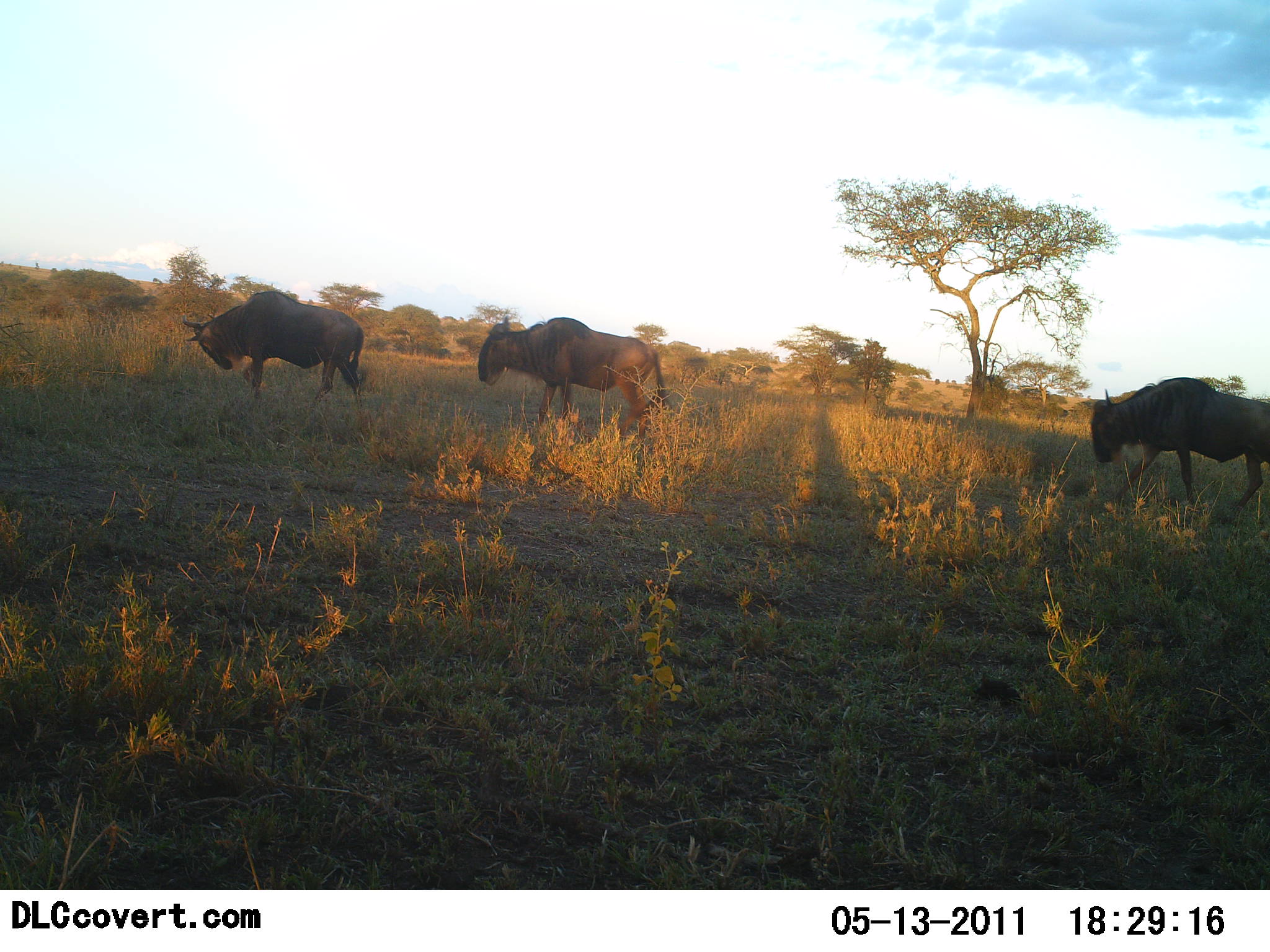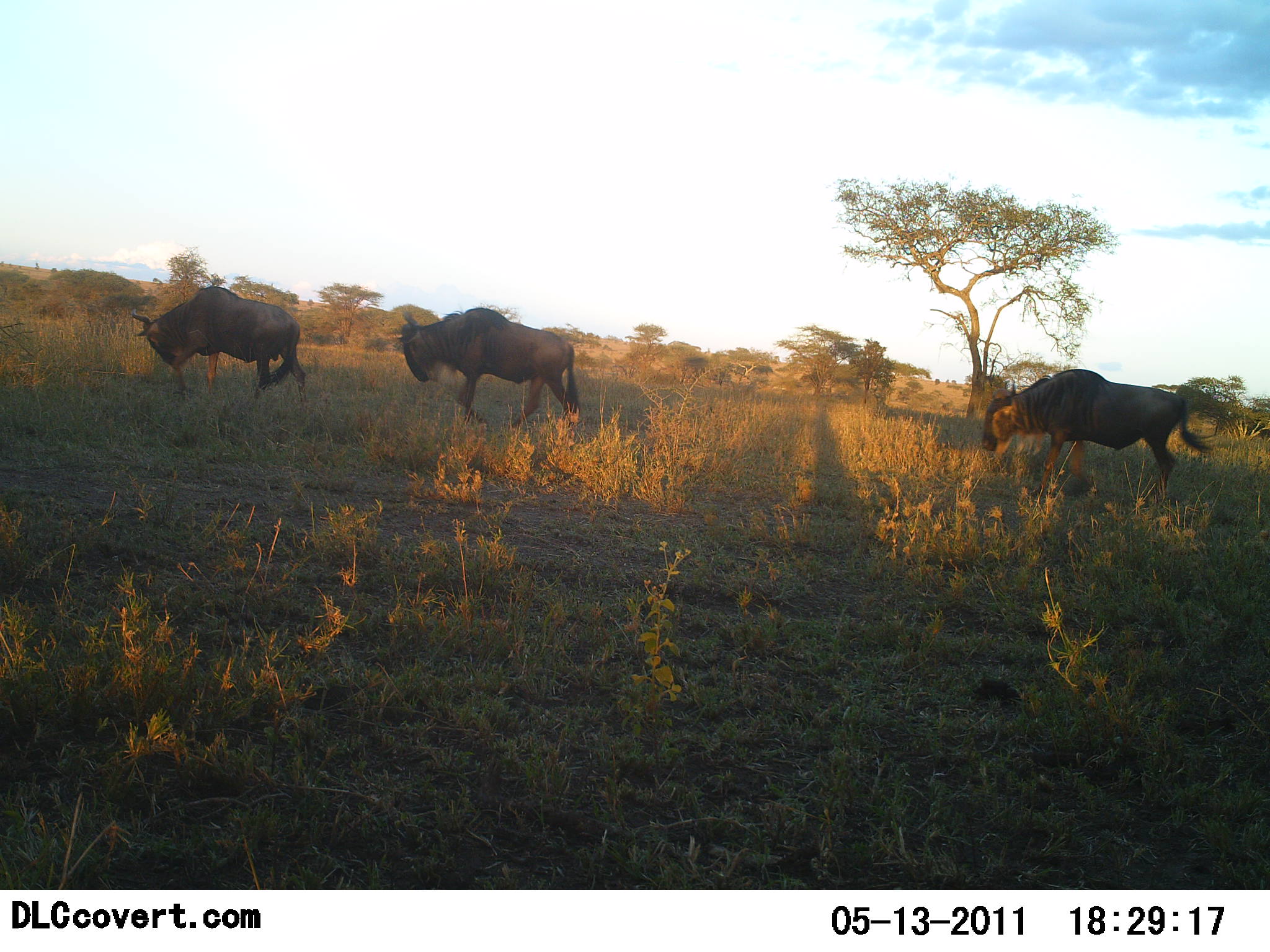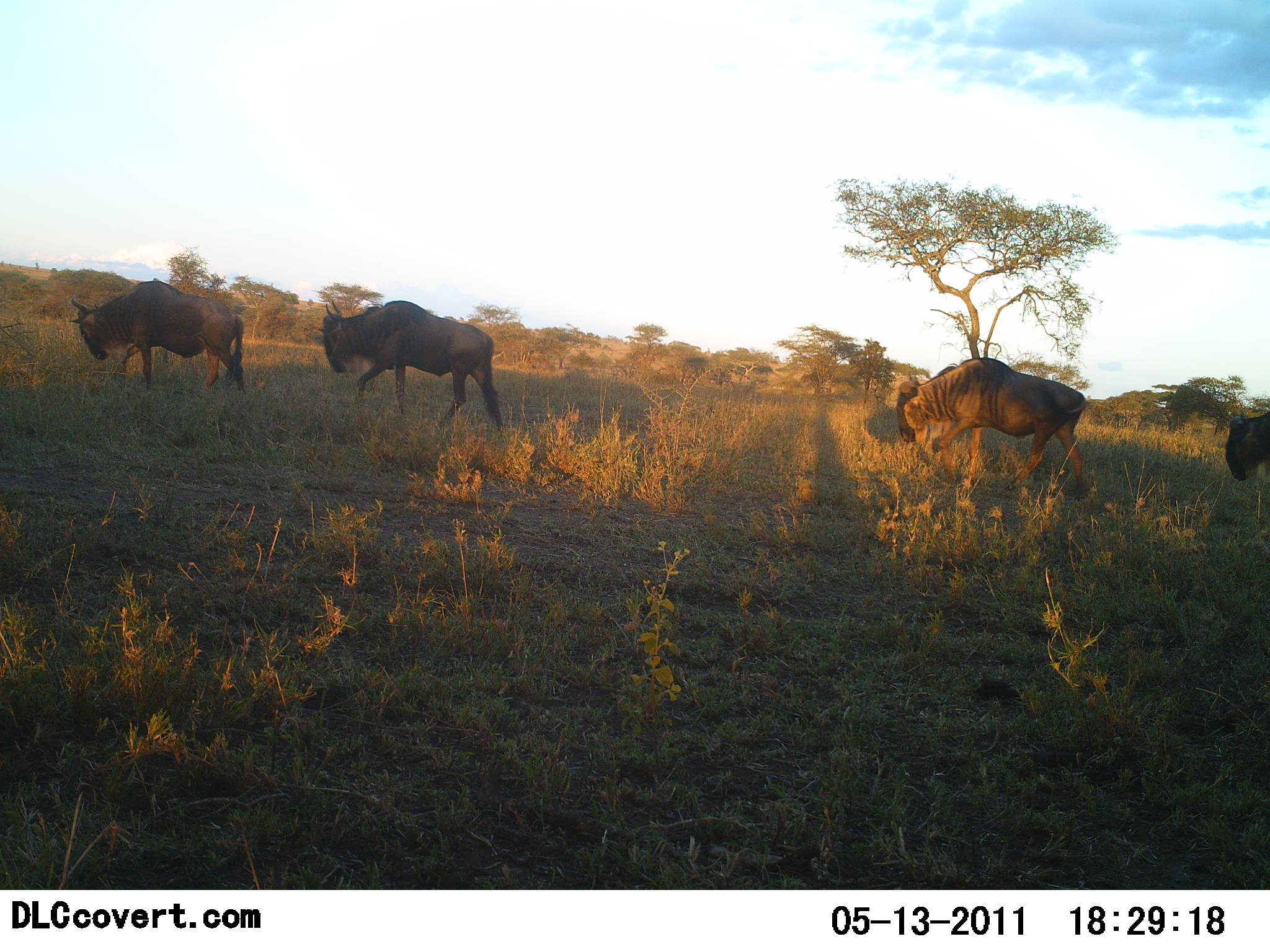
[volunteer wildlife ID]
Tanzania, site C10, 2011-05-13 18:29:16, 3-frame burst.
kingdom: Animalia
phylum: Chordata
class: Mammalia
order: Artiodactyla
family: Bovidae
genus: Connochaetes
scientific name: Connochaetes taurinus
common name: blue wildebeest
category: wildebeest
Wildebeest (blue wildebeest) (Connochaetes taurinus), count 4. Behavior (volunteer vote fractions): standing 0%, resting 0%, moving 100%, interacting 0%. Young present (vote fraction): 0%. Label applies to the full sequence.